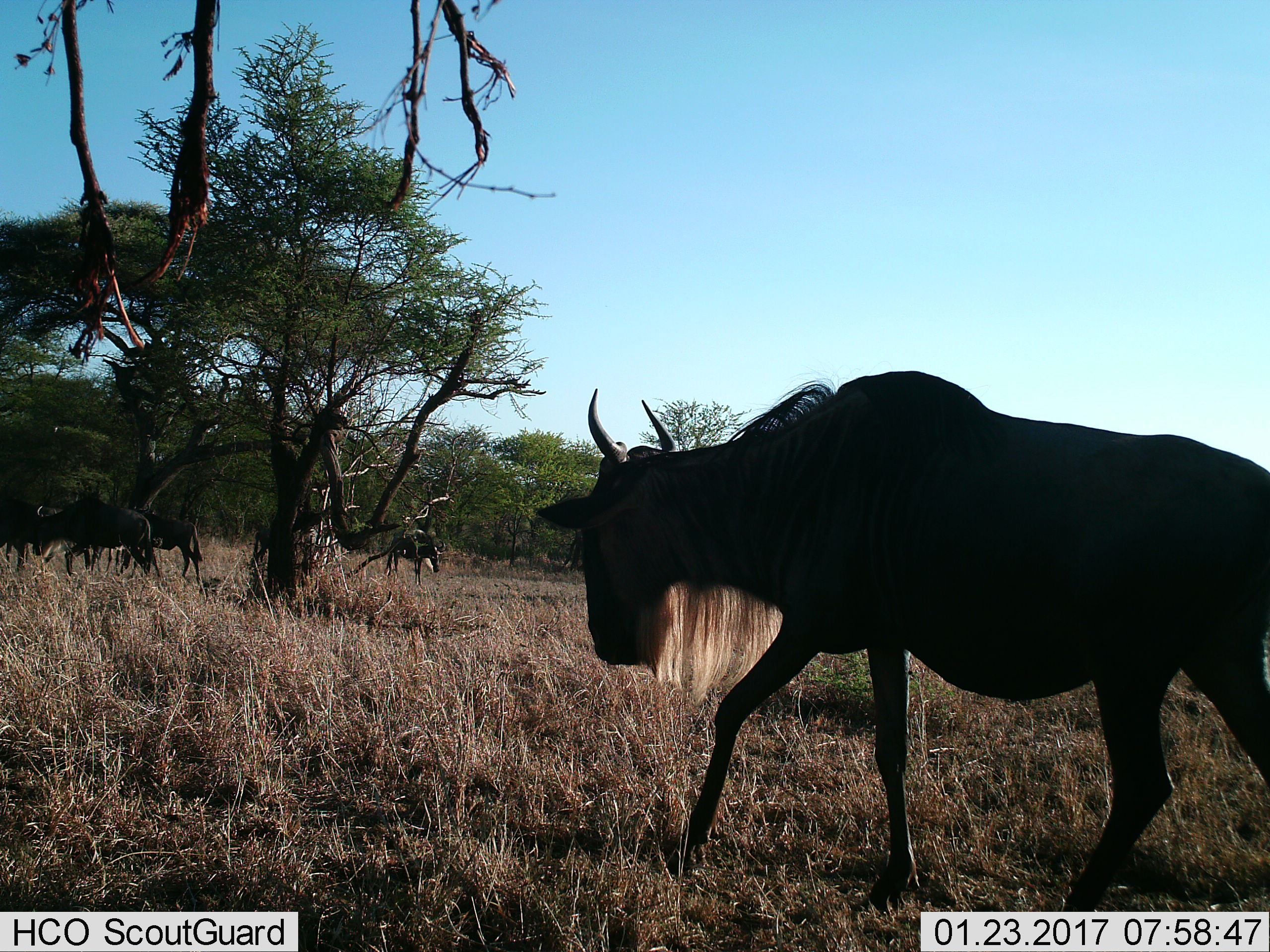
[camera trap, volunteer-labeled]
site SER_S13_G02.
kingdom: Animalia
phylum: Chordata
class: Mammalia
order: Artiodactyla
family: Bovidae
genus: Connochaetes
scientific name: Connochaetes taurinus taurinus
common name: blue wildebeest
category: wildebeestblue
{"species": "wildebeestblue (blue wildebeest) (Connochaetes taurinus taurinus)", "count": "4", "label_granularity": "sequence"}